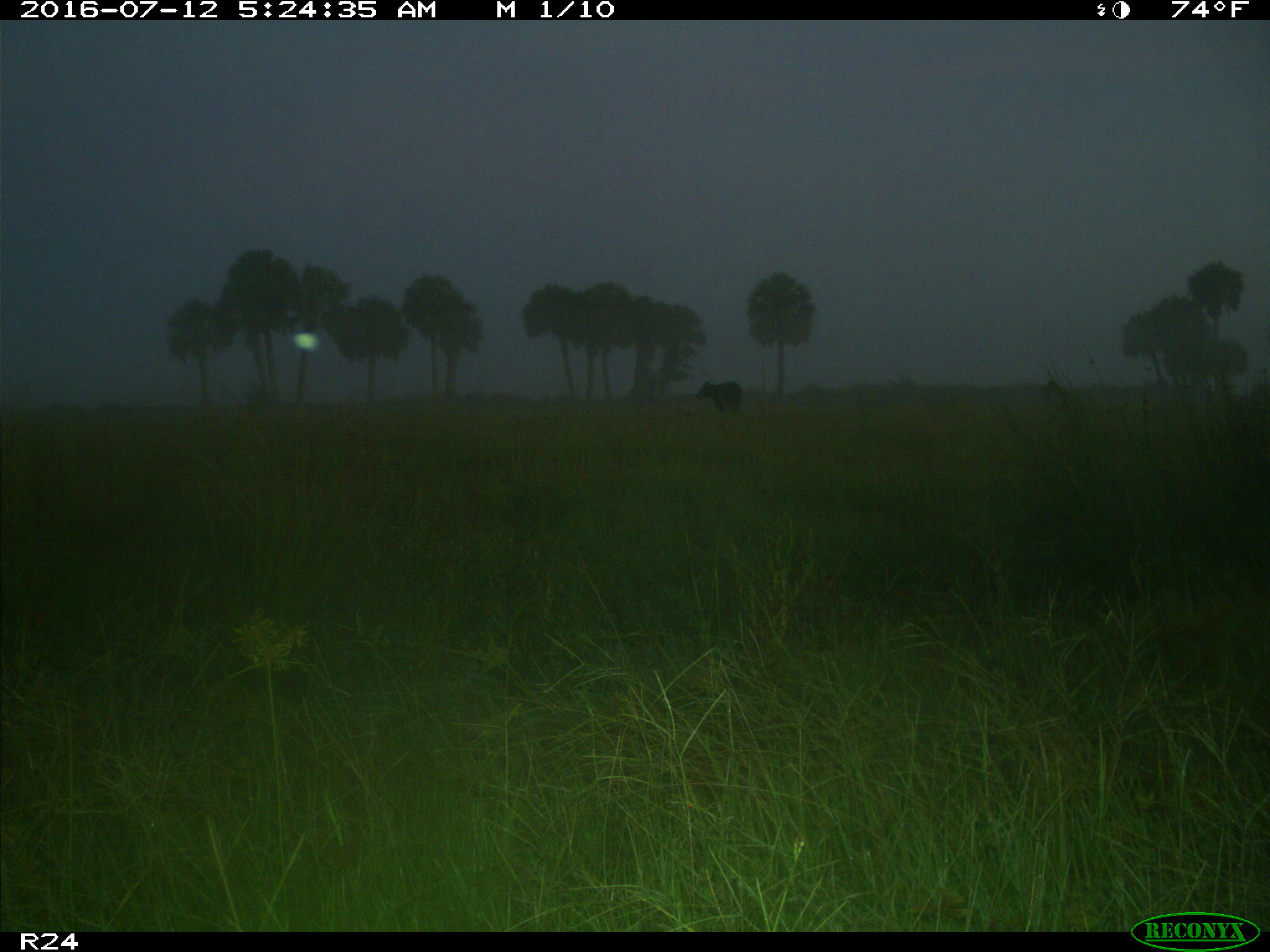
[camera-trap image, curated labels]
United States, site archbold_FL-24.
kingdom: Animalia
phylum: Chordata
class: Mammalia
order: Artiodactyla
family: Bovidae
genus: Bos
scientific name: Bos taurus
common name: domestic cow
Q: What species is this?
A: Bos taurus (domestic cow).